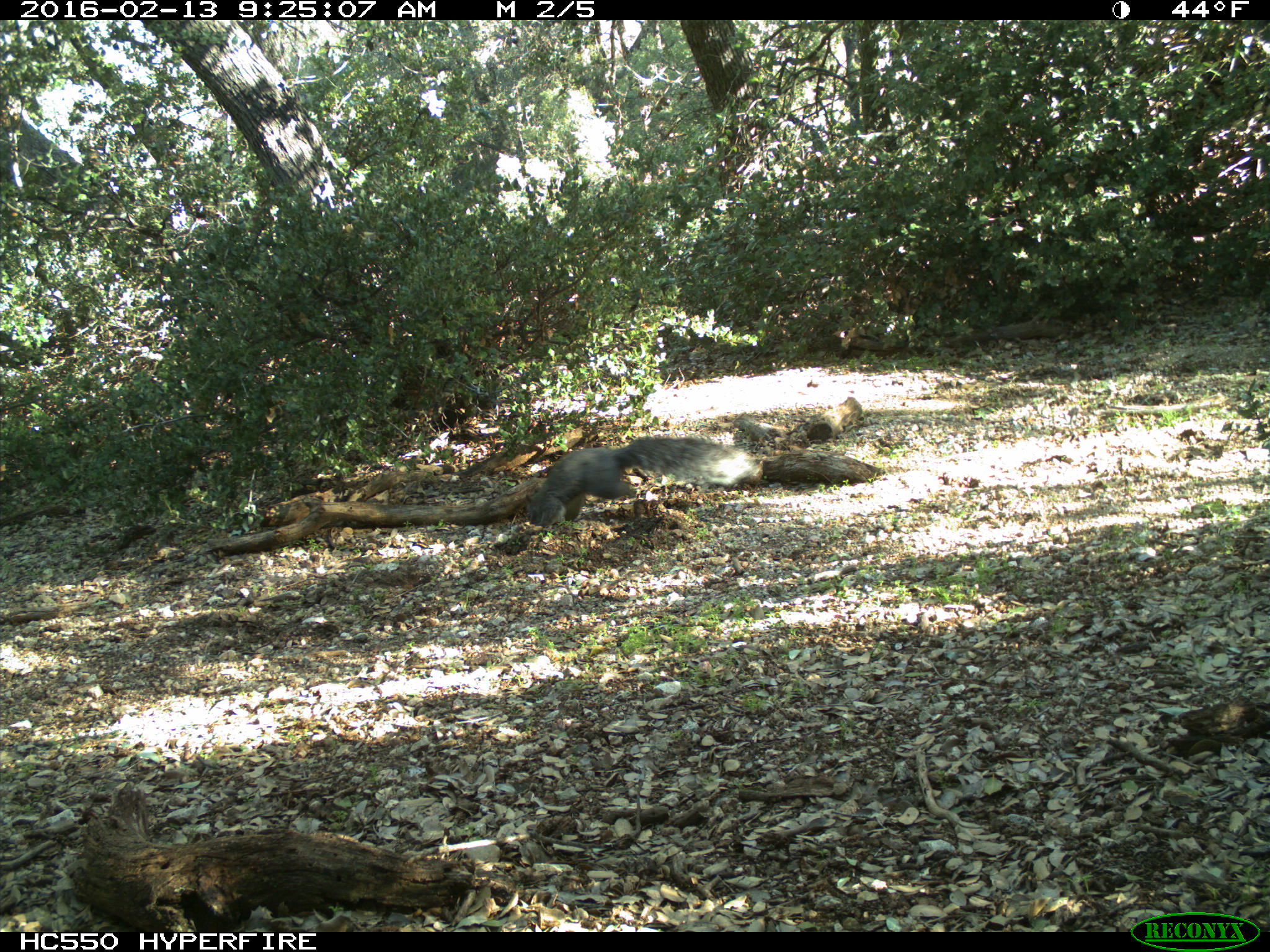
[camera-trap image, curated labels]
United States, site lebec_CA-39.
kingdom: Animalia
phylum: Chordata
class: Mammalia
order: Rodentia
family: Sciuridae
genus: Sciurus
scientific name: Sciurus carolinensis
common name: eastern gray squirrel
Sciurus carolinensis (eastern gray squirrel).